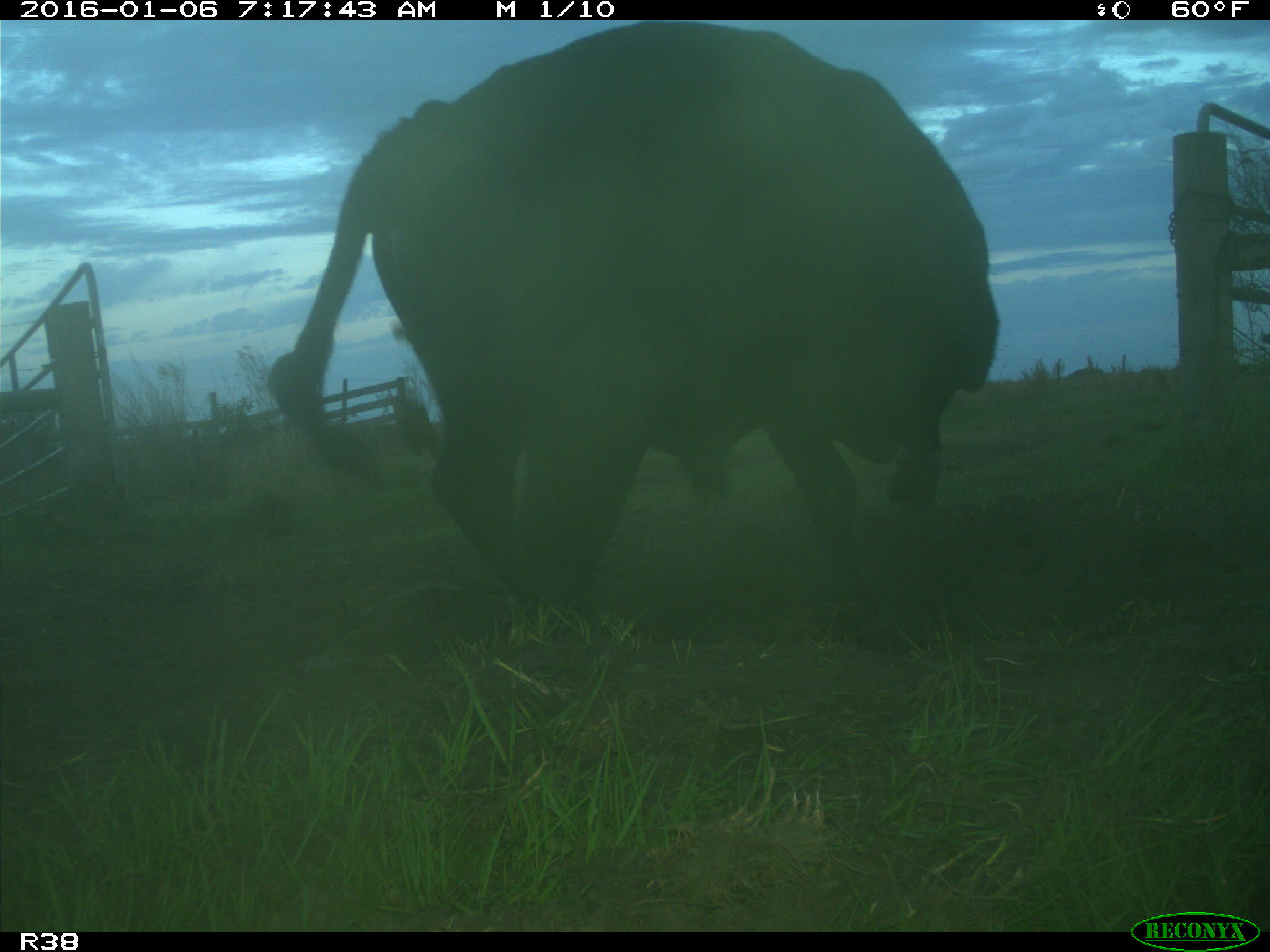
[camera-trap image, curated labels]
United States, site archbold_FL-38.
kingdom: Animalia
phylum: Chordata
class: Mammalia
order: Artiodactyla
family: Bovidae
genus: Bos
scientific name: Bos taurus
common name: domestic cow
Bos taurus (domestic cow).